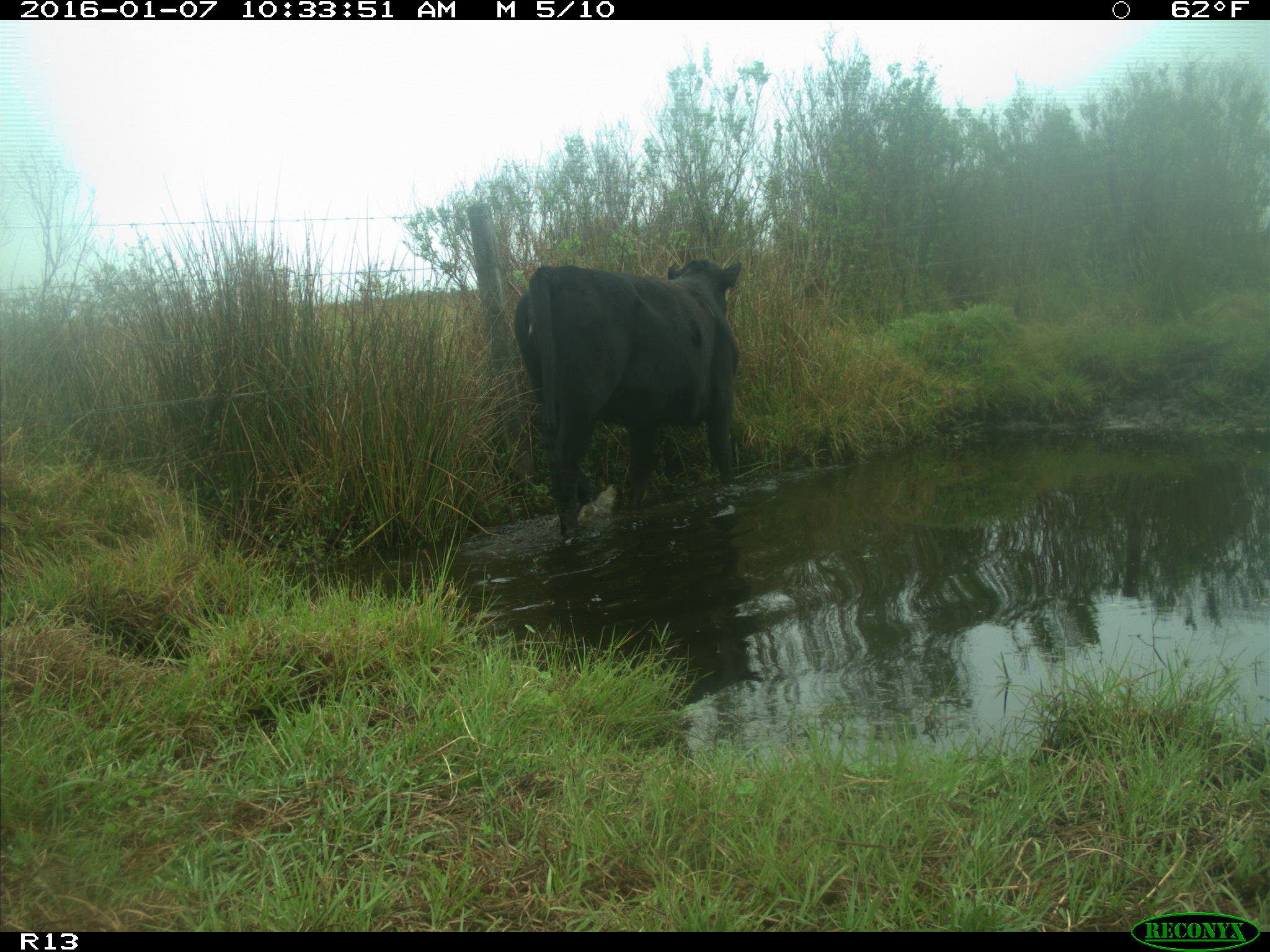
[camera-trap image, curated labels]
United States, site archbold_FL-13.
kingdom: Animalia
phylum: Chordata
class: Mammalia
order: Artiodactyla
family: Bovidae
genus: Bos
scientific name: Bos taurus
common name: domestic cow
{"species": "Bos taurus (domestic cow)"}